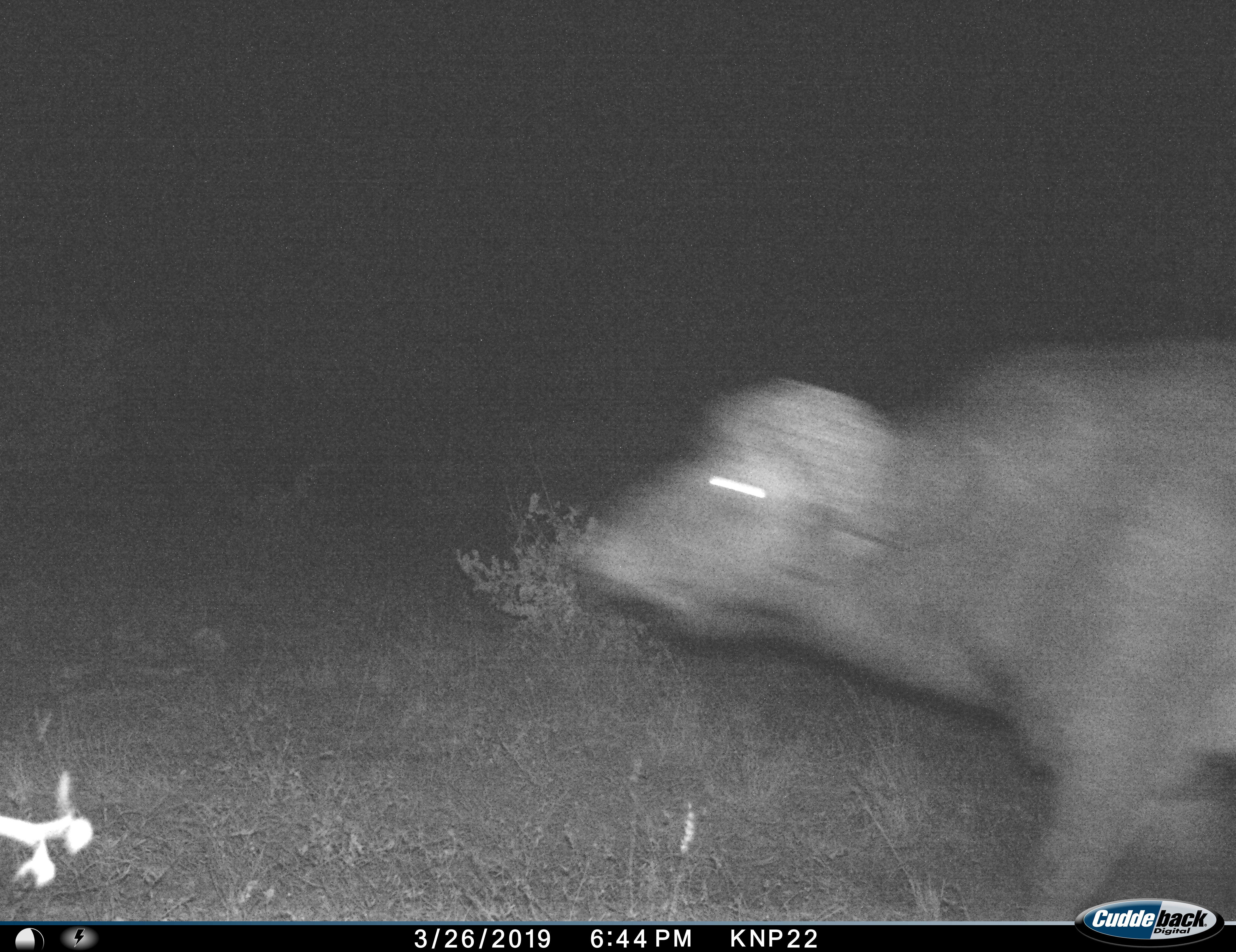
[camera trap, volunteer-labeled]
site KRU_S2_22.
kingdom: Animalia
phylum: Chordata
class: Mammalia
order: Artiodactyla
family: Bovidae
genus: Syncerus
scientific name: Syncerus caffer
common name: african buffalo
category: buffalo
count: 1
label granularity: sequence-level